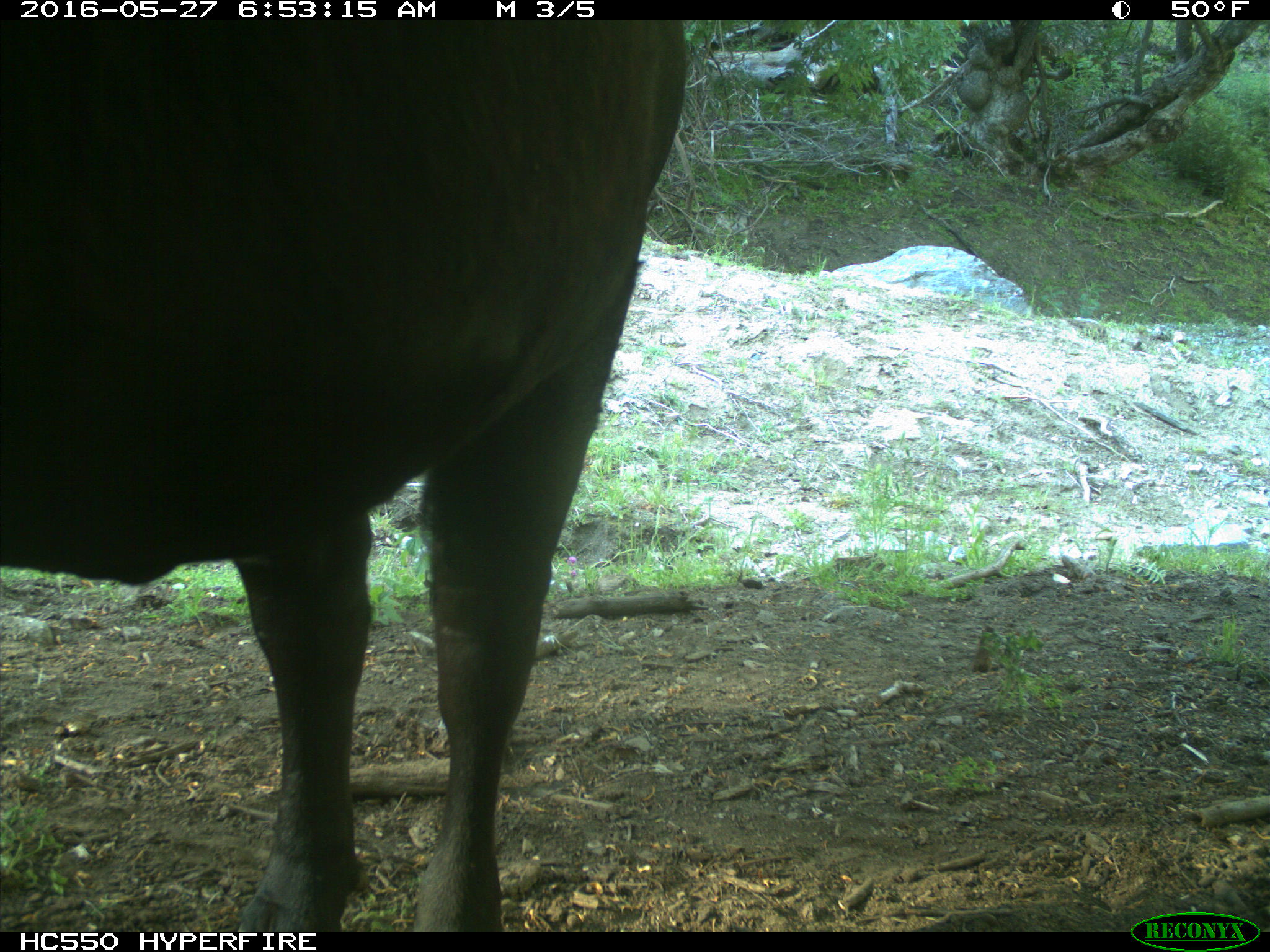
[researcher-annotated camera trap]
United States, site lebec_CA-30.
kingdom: Animalia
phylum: Chordata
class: Mammalia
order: Artiodactyla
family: Bovidae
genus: Bos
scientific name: Bos taurus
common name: domestic cow